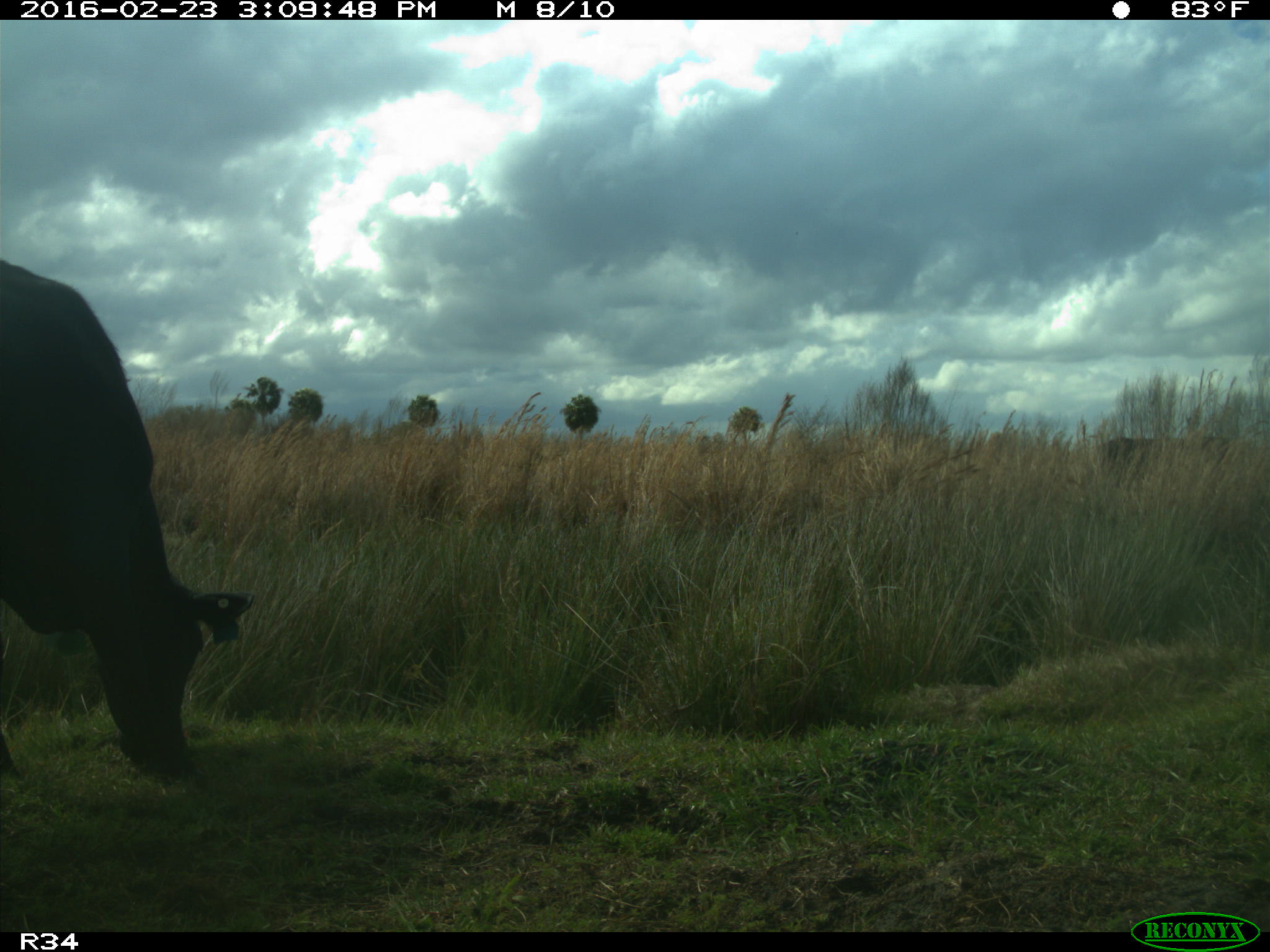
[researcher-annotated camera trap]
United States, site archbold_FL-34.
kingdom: Animalia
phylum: Chordata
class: Mammalia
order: Artiodactyla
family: Bovidae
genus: Bos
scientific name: Bos taurus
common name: domestic cow